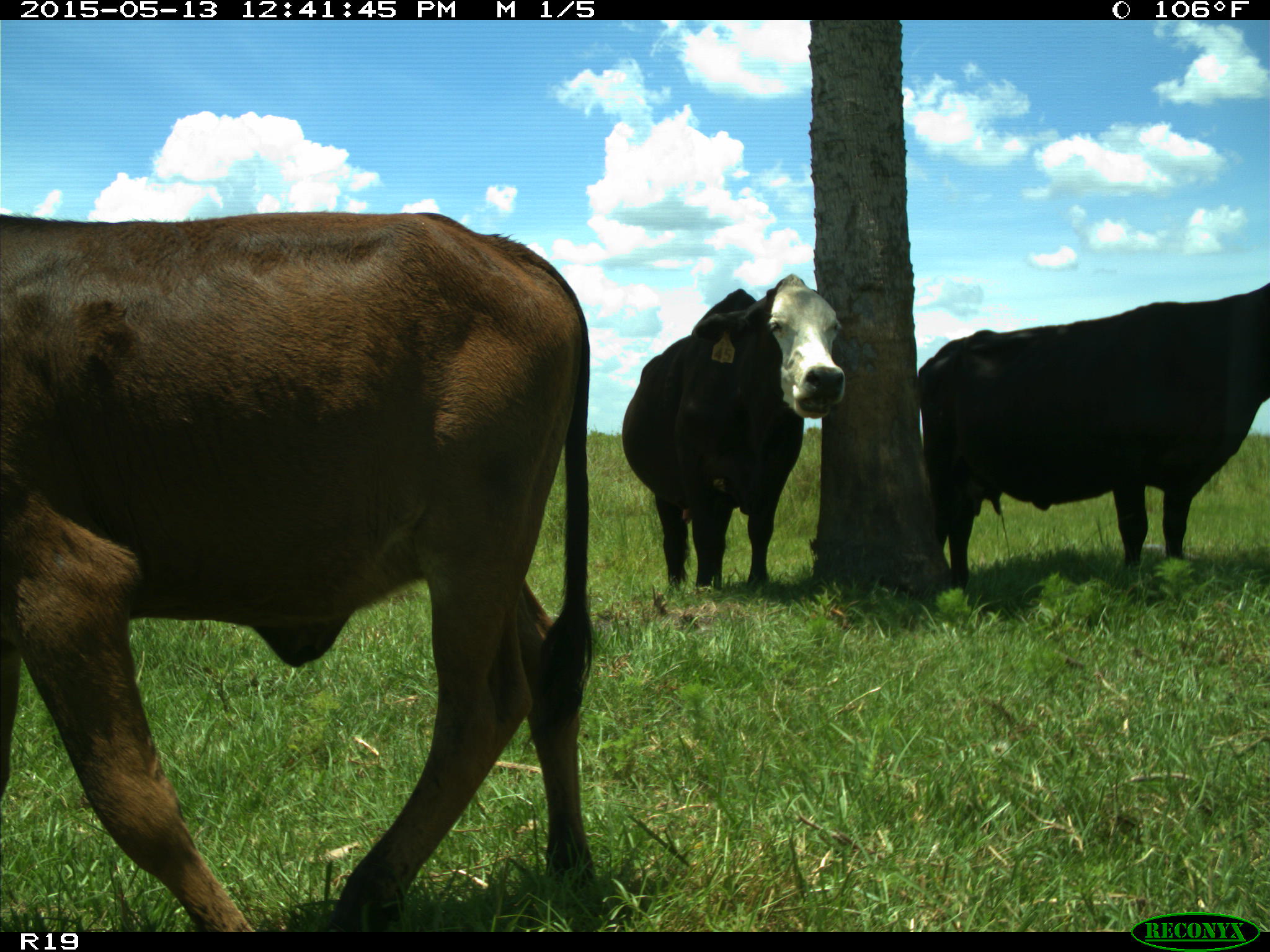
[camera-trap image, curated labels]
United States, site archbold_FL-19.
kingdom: Animalia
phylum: Chordata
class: Mammalia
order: Artiodactyla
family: Bovidae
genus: Bos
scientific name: Bos taurus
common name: domestic cow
Bos taurus (domestic cow).